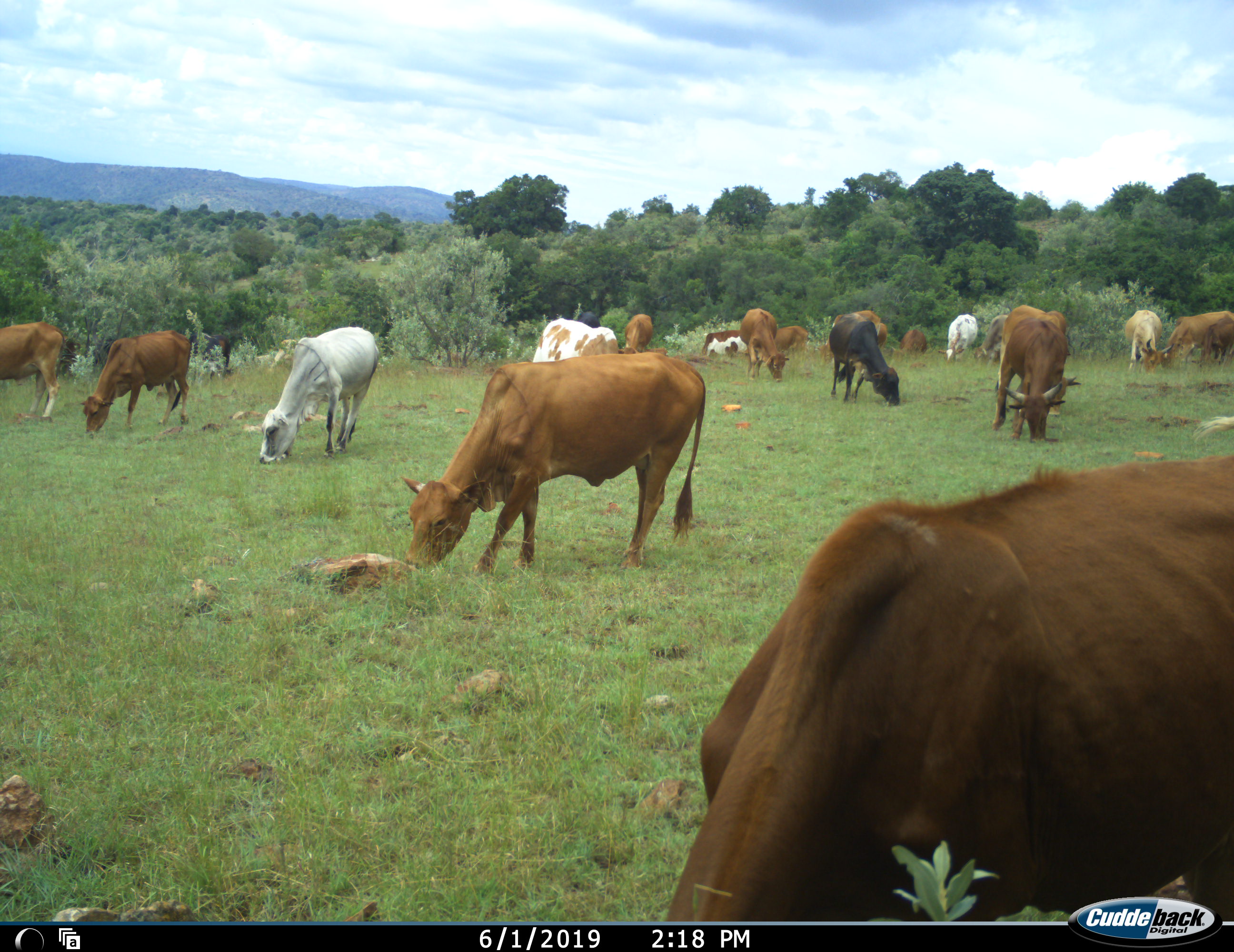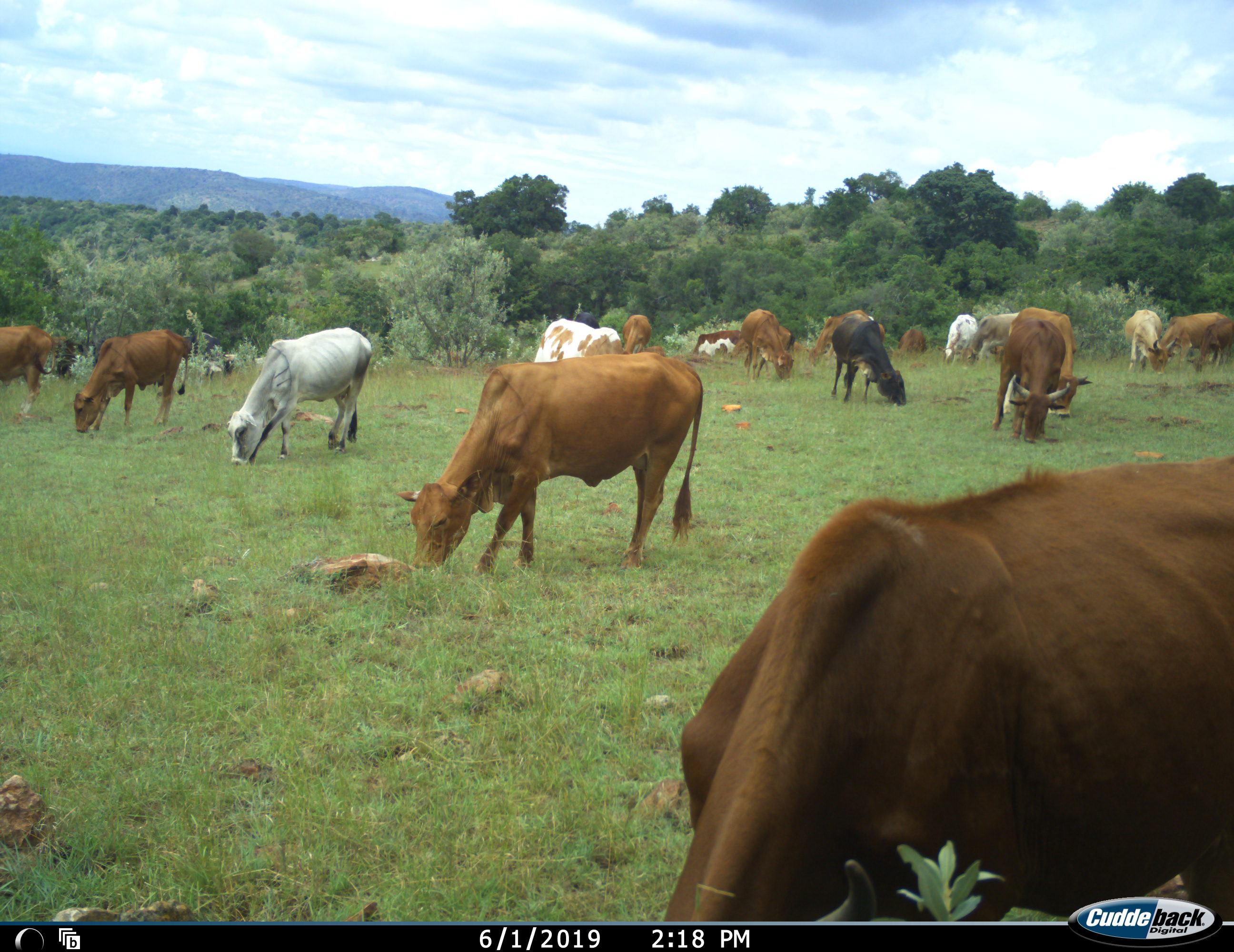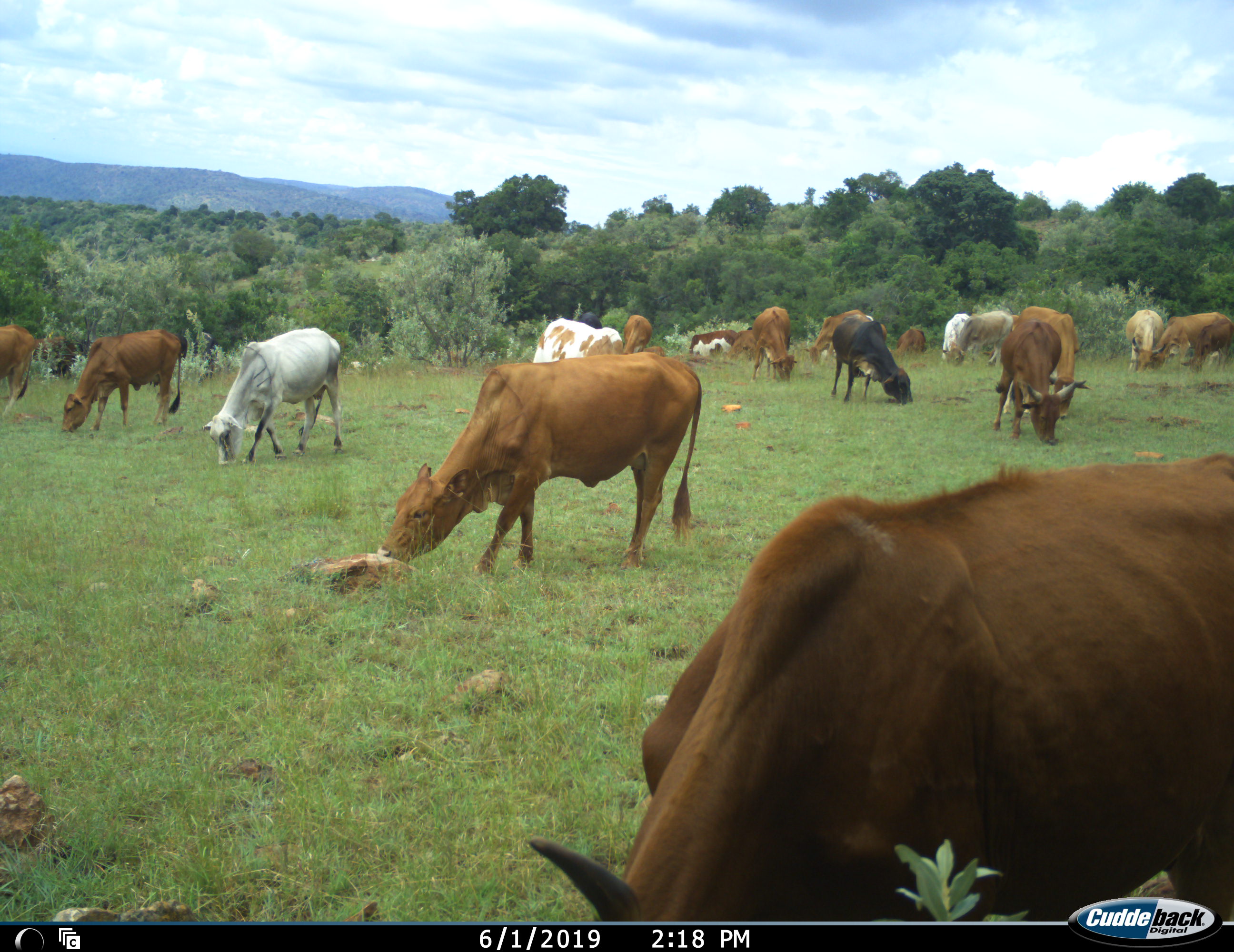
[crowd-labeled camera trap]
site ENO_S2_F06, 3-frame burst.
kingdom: Animalia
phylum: Chordata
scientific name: Vertebrata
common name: domestic animal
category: domesticanimal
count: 11-50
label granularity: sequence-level